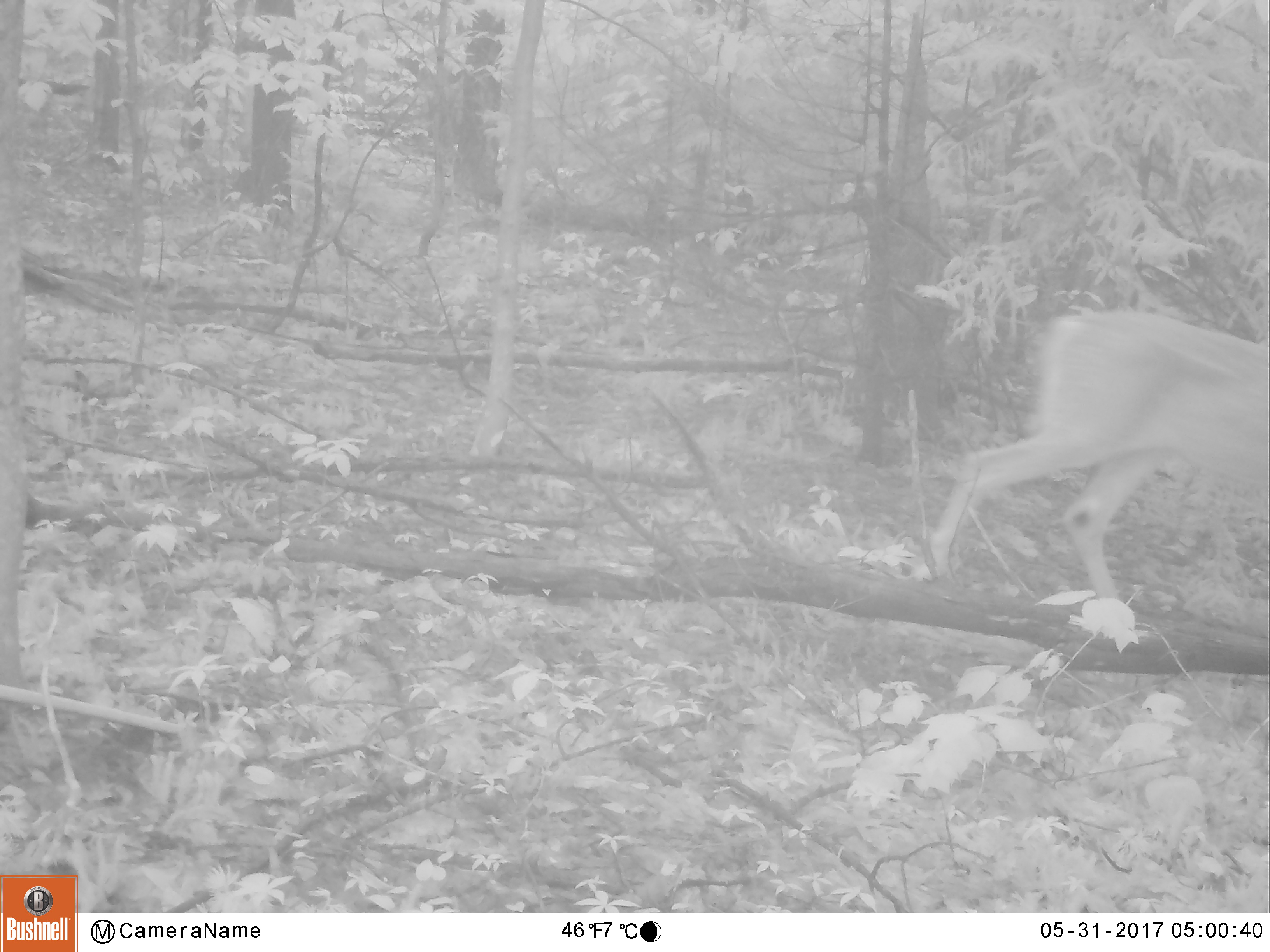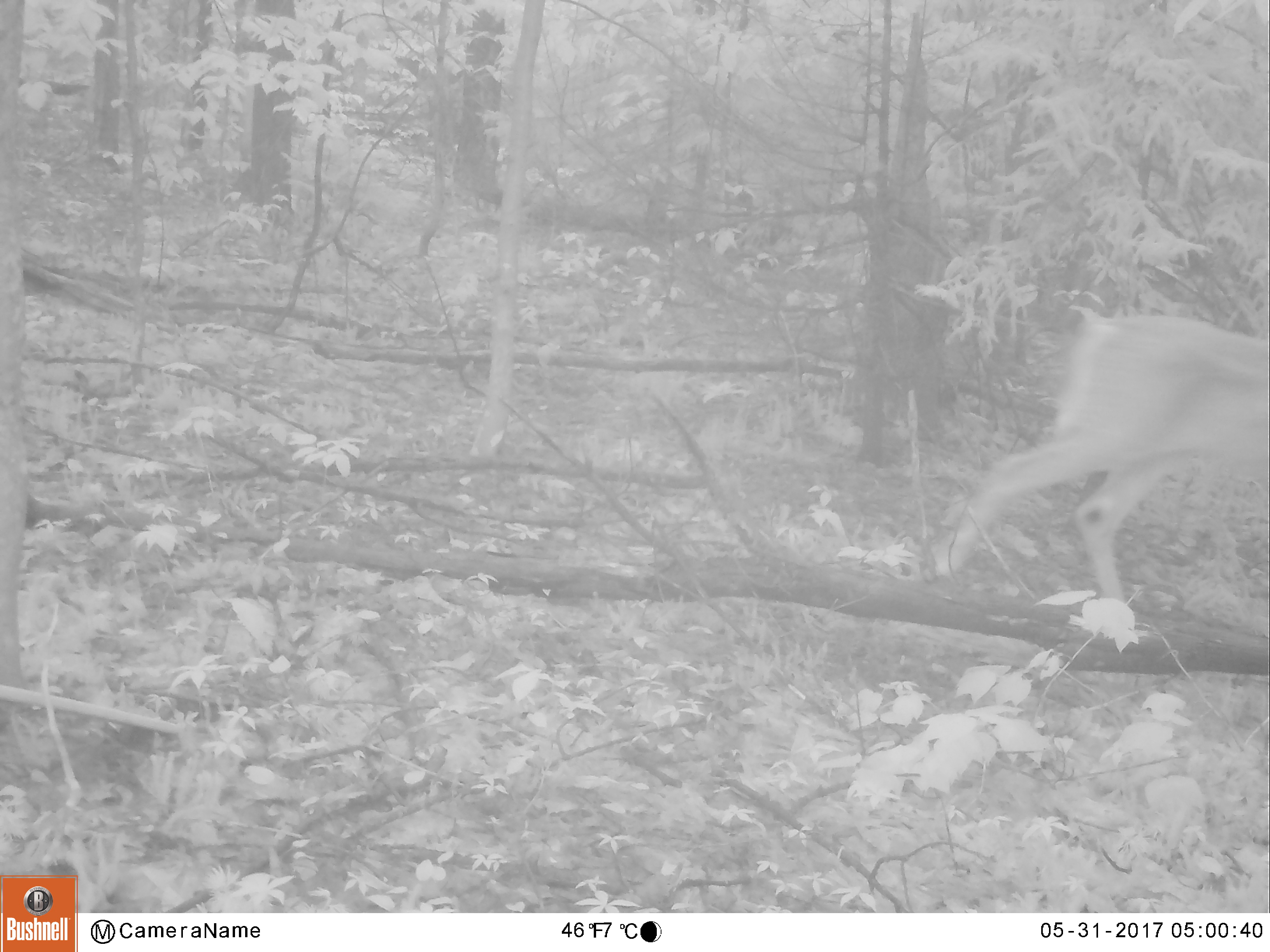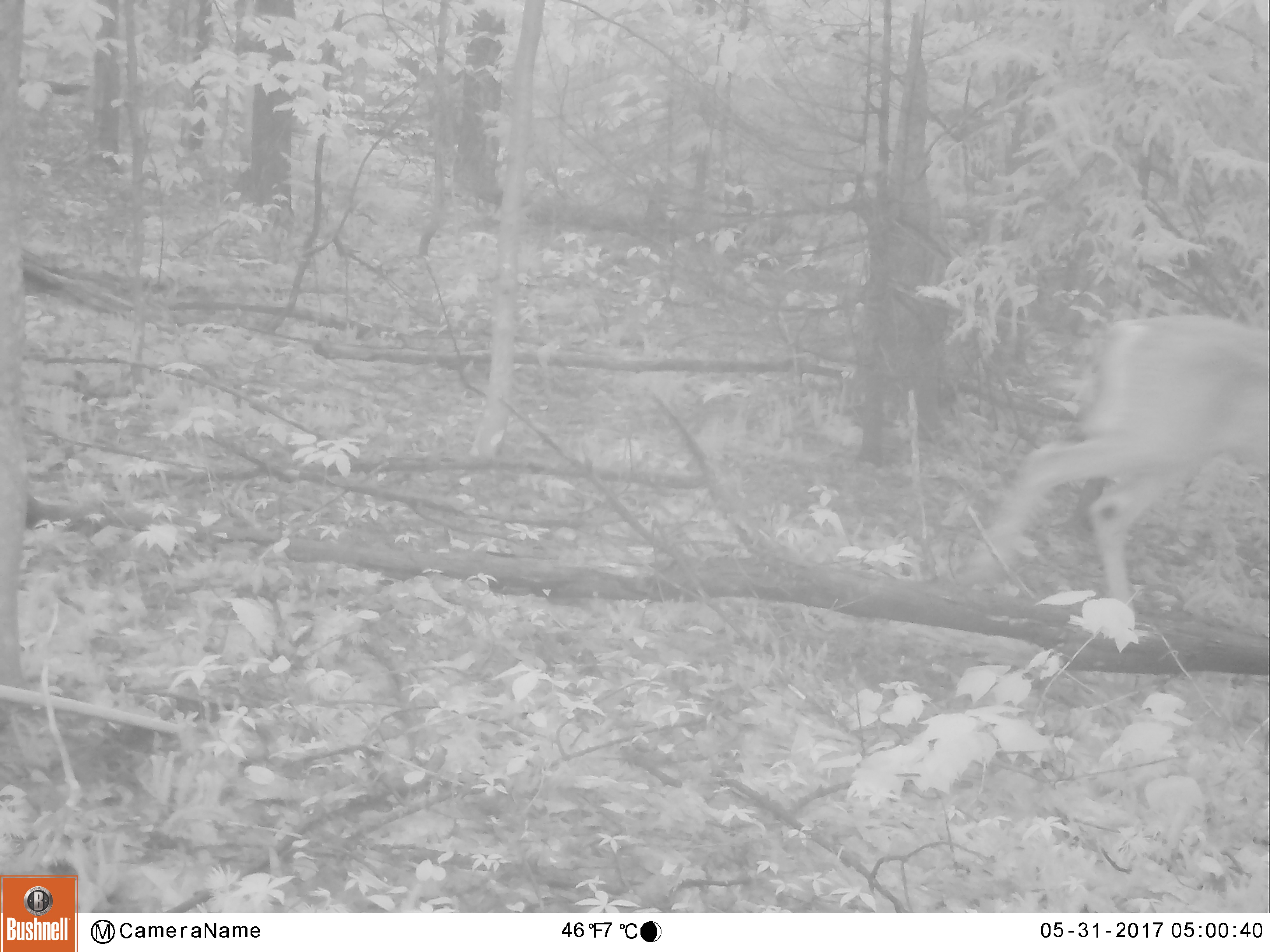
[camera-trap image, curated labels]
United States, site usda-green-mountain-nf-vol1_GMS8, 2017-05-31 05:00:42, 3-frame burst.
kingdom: Animalia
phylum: Chordata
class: Mammalia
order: Artiodactyla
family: Cervidae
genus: Odocoileus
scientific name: Odocoileus virginianus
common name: white-tailed deer